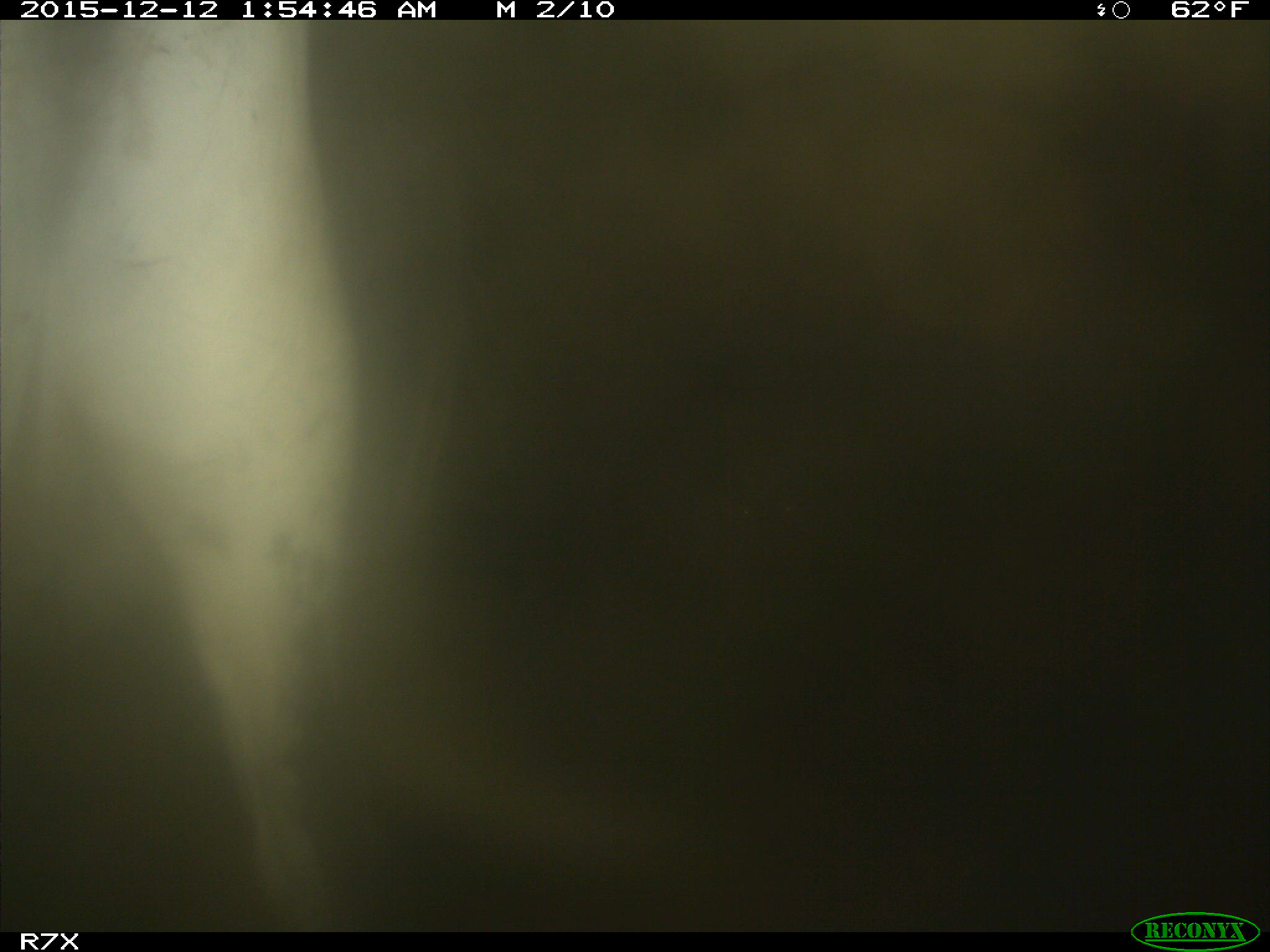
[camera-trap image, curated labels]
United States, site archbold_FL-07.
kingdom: Animalia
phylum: Chordata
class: Mammalia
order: Artiodactyla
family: Bovidae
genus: Bos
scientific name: Bos taurus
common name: domestic cow